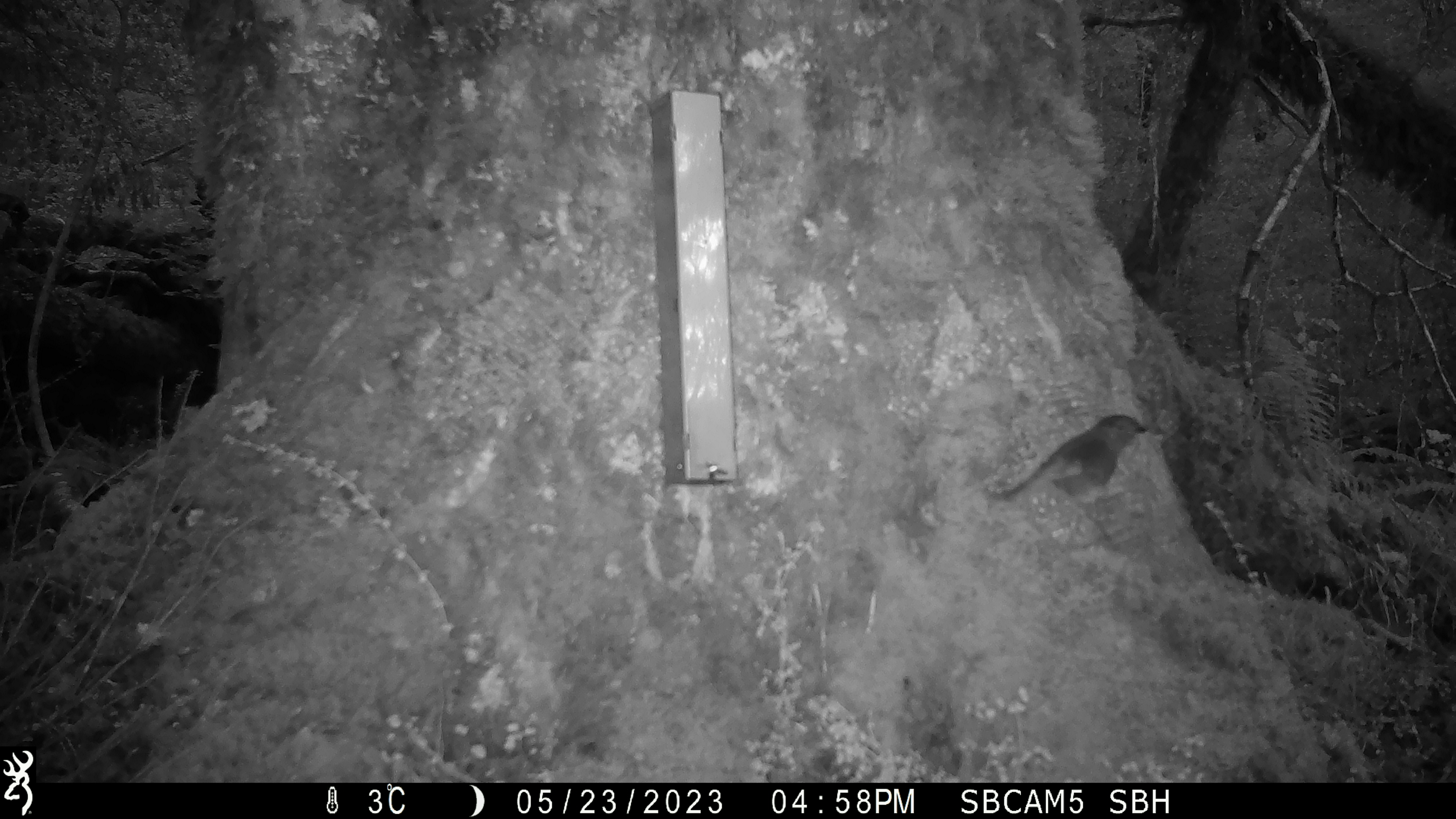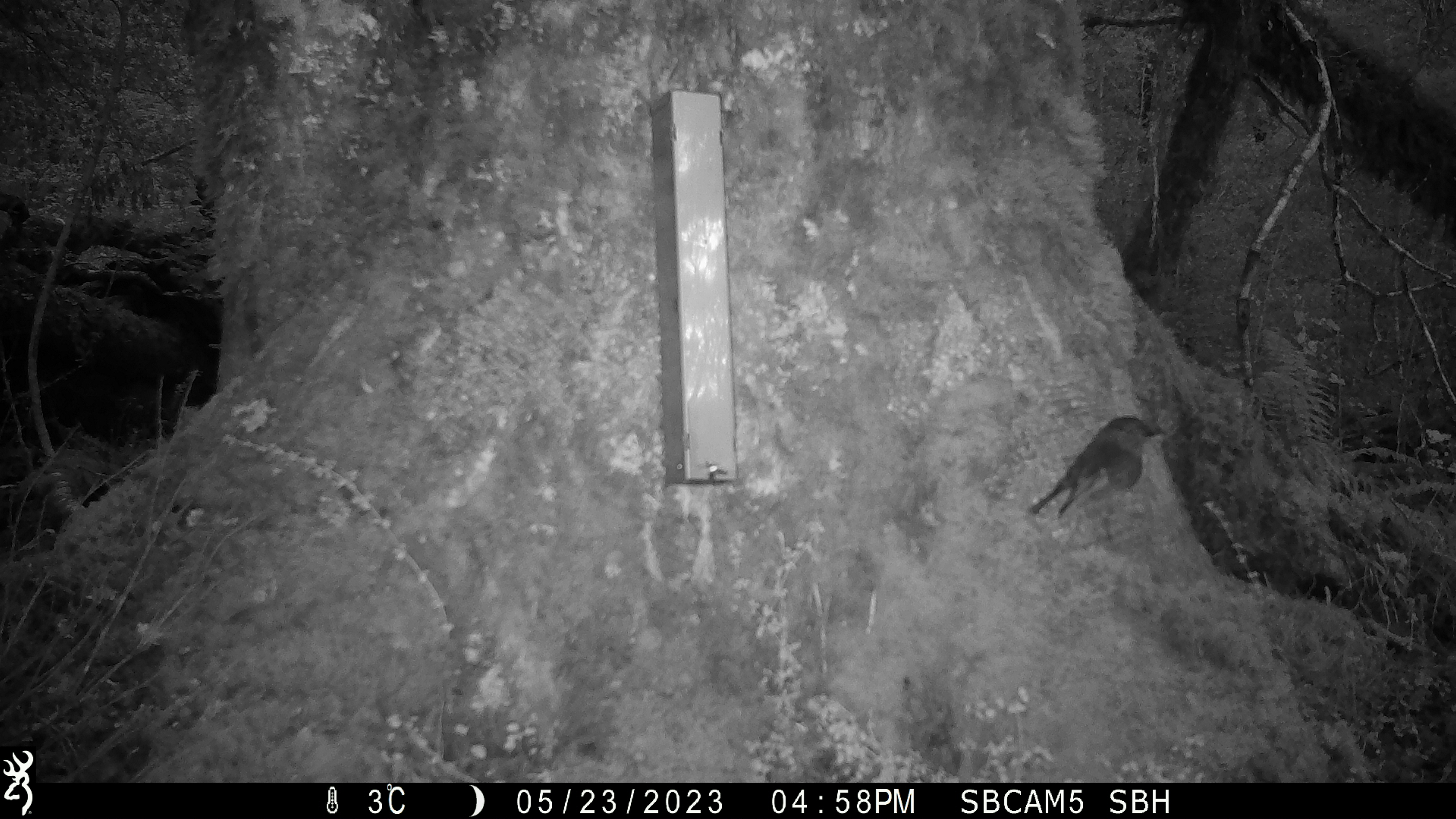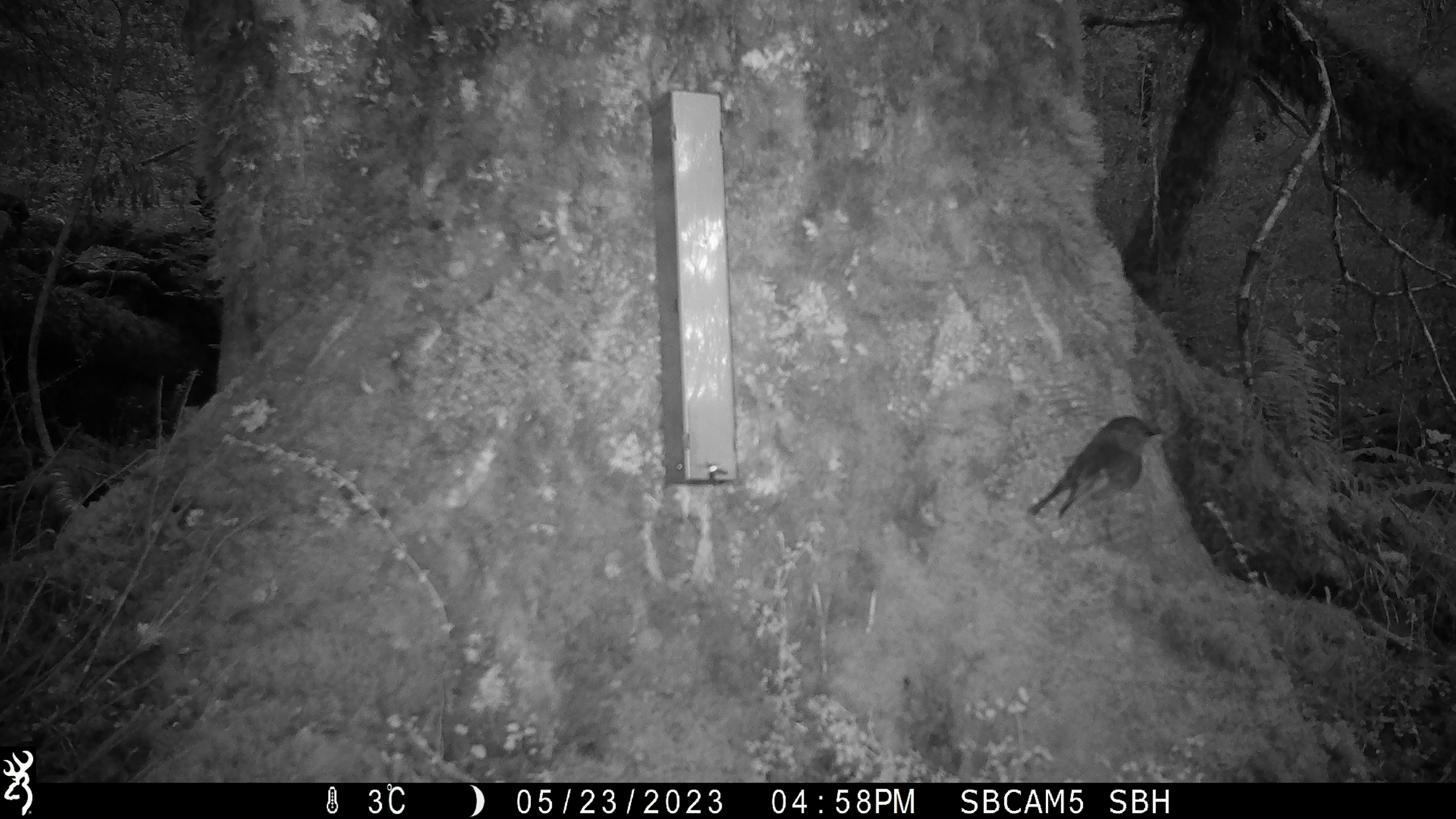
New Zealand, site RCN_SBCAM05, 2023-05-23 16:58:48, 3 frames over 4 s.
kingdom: Animalia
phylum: Chordata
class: Aves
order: Passeriformes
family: Petroicidae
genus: Petroica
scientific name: Petroica australis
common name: new zealand robin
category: robin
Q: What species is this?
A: Robin (new zealand robin) (Petroica australis).